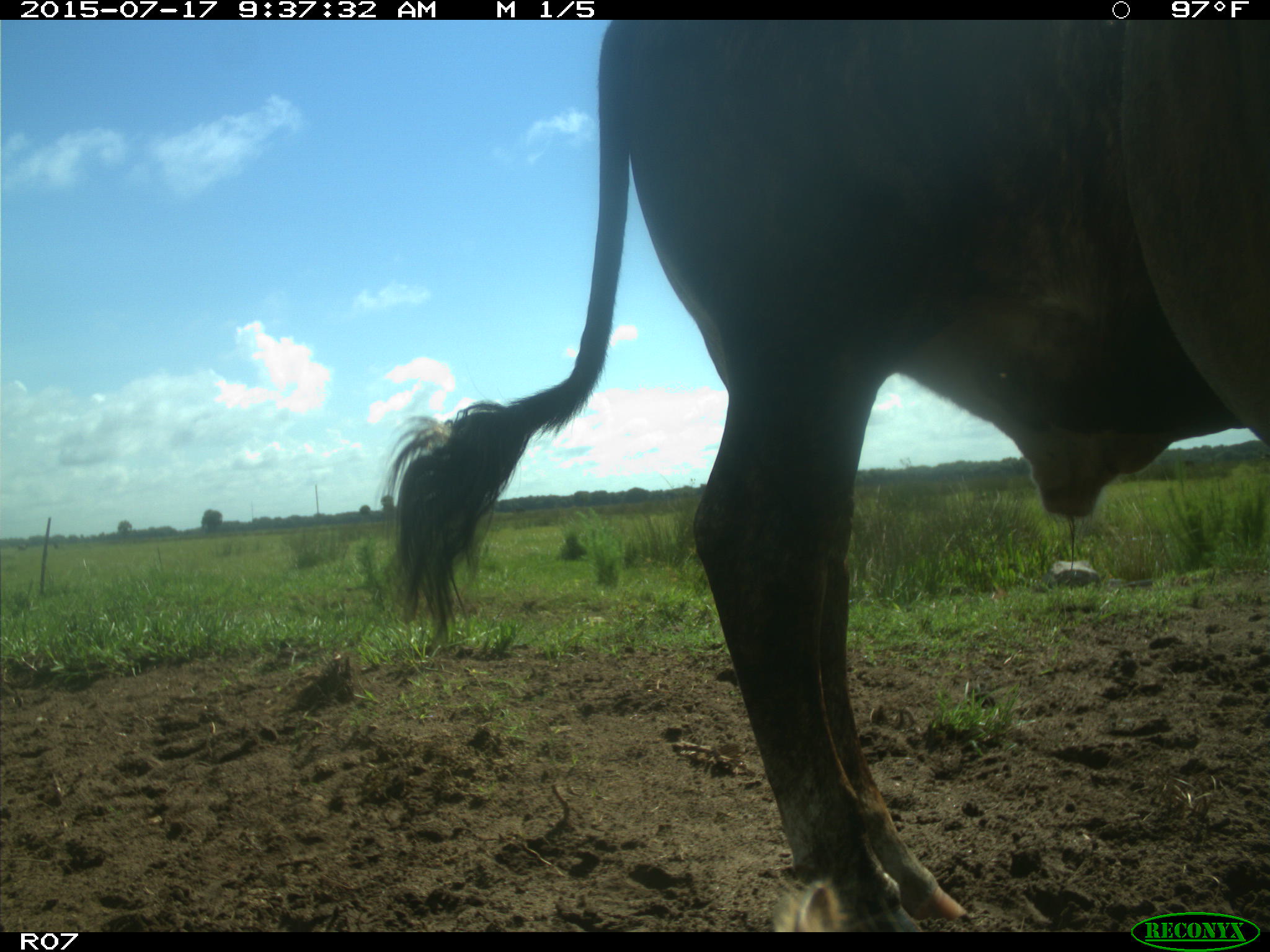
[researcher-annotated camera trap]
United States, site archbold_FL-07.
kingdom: Animalia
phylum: Chordata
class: Mammalia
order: Artiodactyla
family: Bovidae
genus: Bos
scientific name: Bos taurus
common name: domestic cow